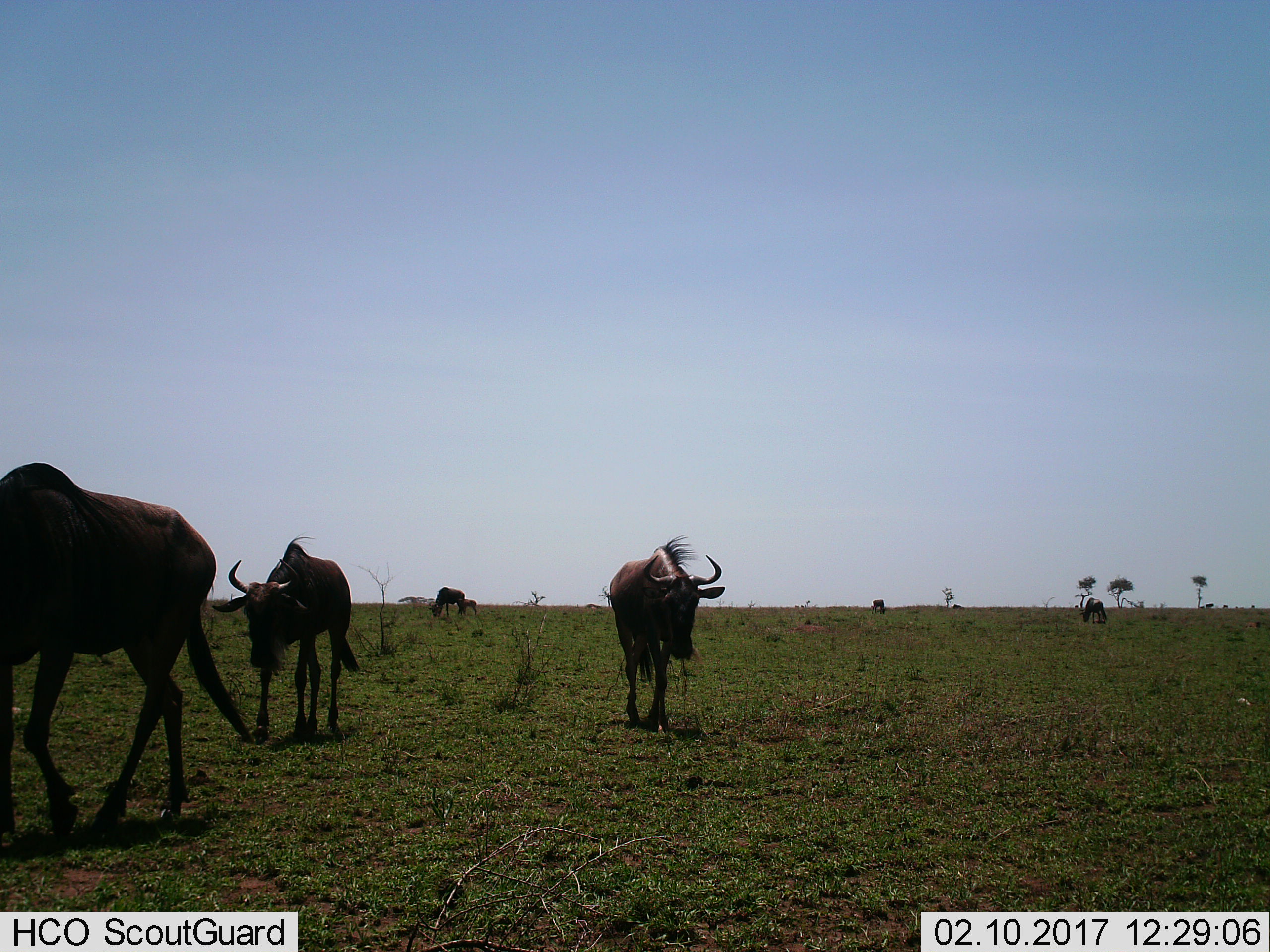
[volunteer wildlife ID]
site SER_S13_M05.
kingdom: Animalia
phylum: Chordata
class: Mammalia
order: Artiodactyla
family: Bovidae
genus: Connochaetes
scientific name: Connochaetes taurinus taurinus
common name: blue wildebeest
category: wildebeestblue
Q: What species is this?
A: Wildebeestblue (blue wildebeest) (Connochaetes taurinus taurinus).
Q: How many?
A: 6.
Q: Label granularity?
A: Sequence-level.